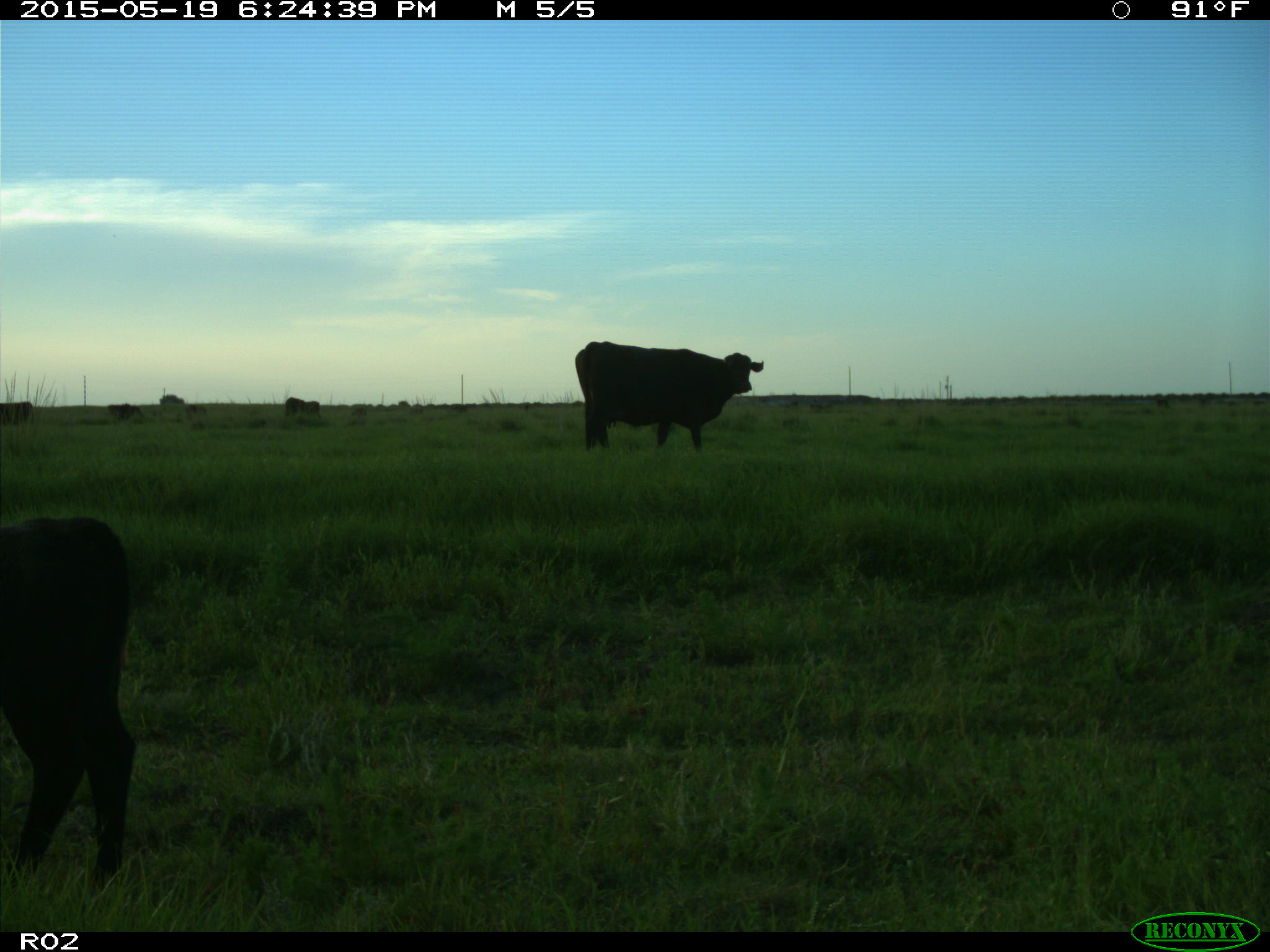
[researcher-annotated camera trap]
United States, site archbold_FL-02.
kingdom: Animalia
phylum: Chordata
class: Mammalia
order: Artiodactyla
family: Bovidae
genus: Bos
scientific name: Bos taurus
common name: domestic cow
Bos taurus (domestic cow).